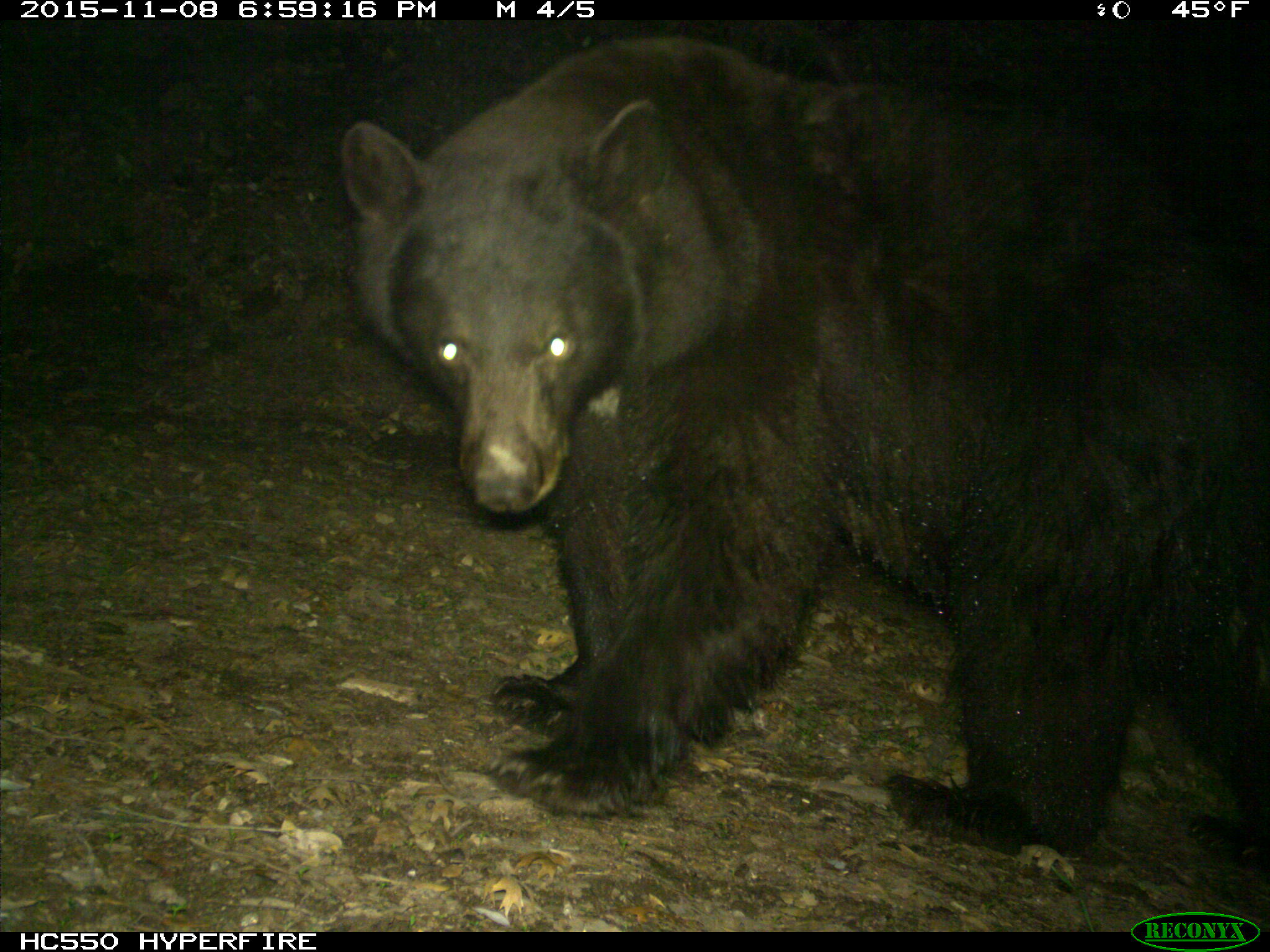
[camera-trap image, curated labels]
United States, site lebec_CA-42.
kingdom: Animalia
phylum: Chordata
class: Mammalia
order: Carnivora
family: Ursidae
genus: Ursus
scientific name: Ursus americanus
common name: american black bear